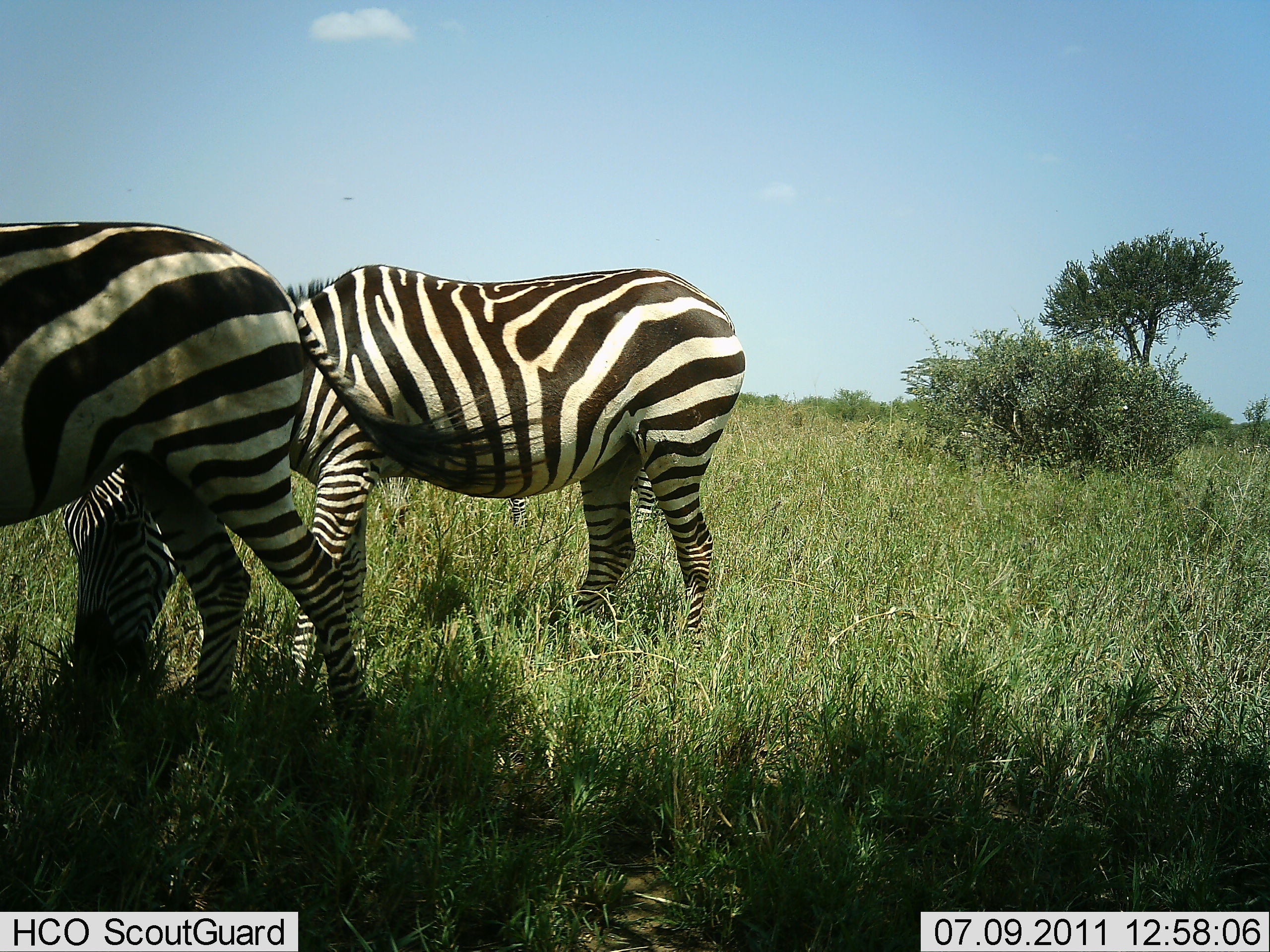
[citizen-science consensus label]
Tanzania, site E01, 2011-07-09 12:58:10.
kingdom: Animalia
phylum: Chordata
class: Mammalia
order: Perissodactyla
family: Equidae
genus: Equus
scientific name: Equus quagga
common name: plains zebra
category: zebra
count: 2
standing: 40%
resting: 0%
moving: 20%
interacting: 0%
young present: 0%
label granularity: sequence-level